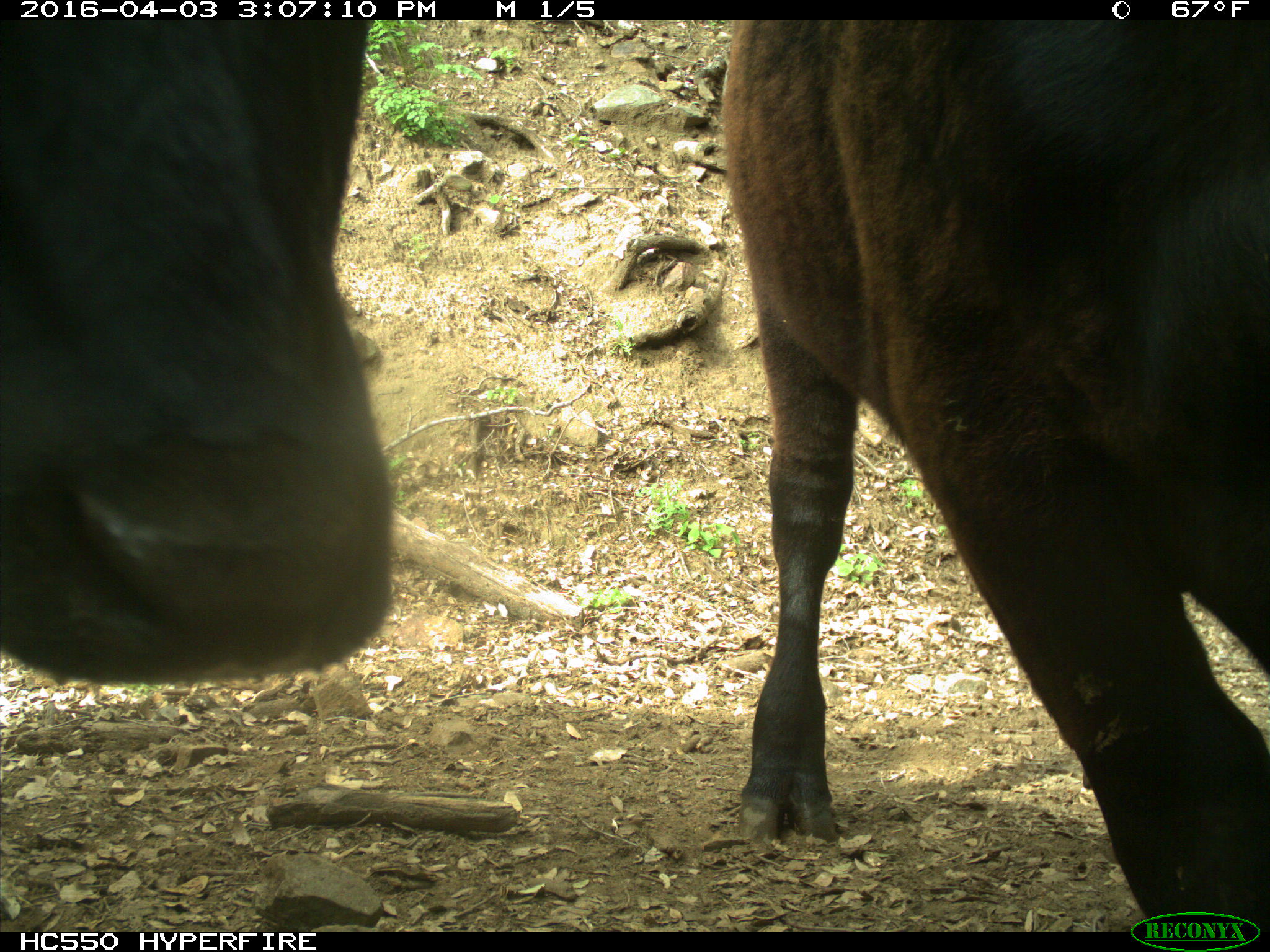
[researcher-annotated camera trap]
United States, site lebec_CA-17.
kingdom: Animalia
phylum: Chordata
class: Mammalia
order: Artiodactyla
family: Bovidae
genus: Bos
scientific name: Bos taurus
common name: domestic cow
Bos taurus (domestic cow).